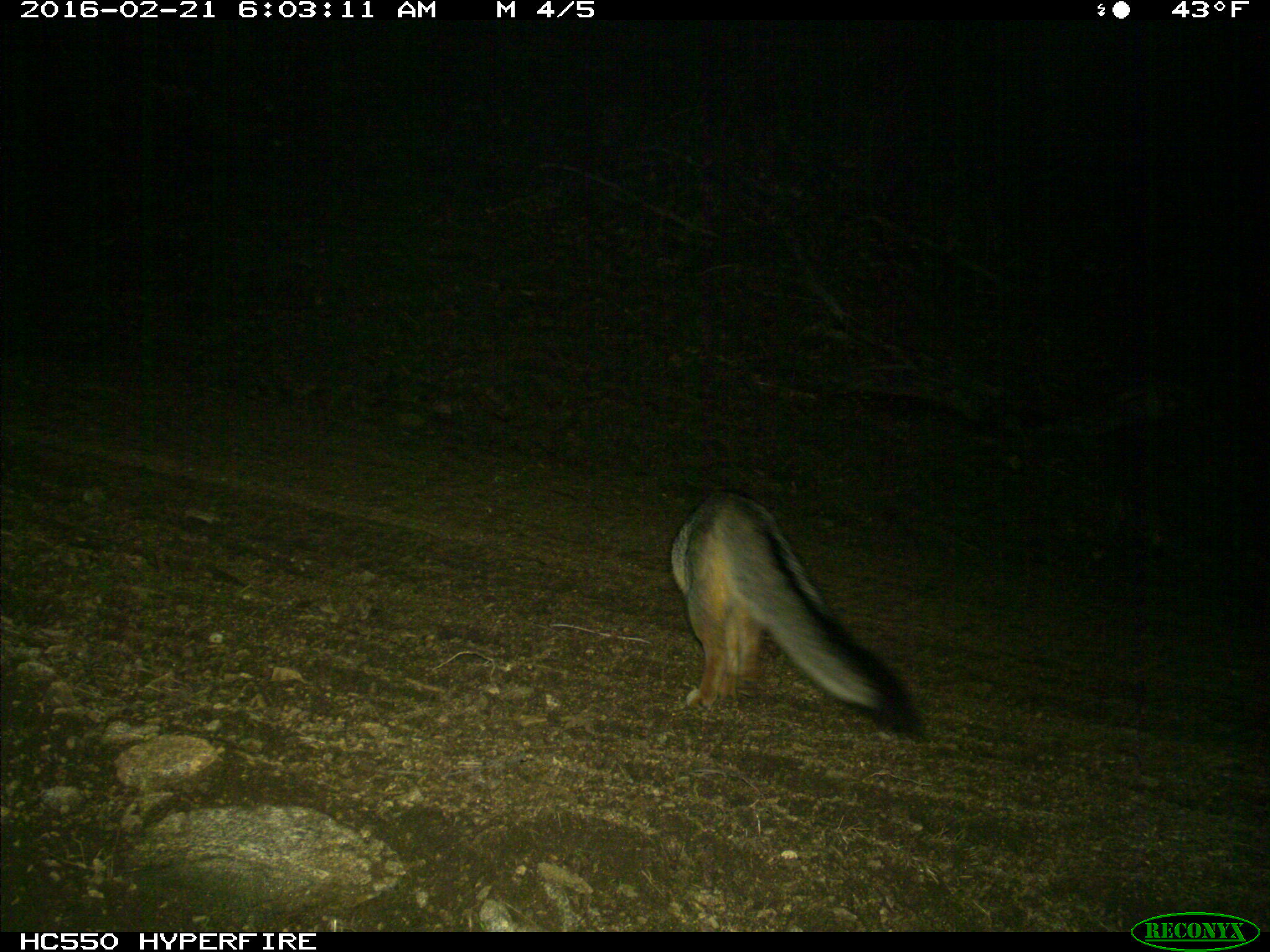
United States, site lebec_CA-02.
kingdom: Animalia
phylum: Chordata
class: Mammalia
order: Carnivora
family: Canidae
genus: Urocyon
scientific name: Urocyon cinereoargenteus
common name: gray fox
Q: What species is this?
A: Urocyon cinereoargenteus (gray fox).